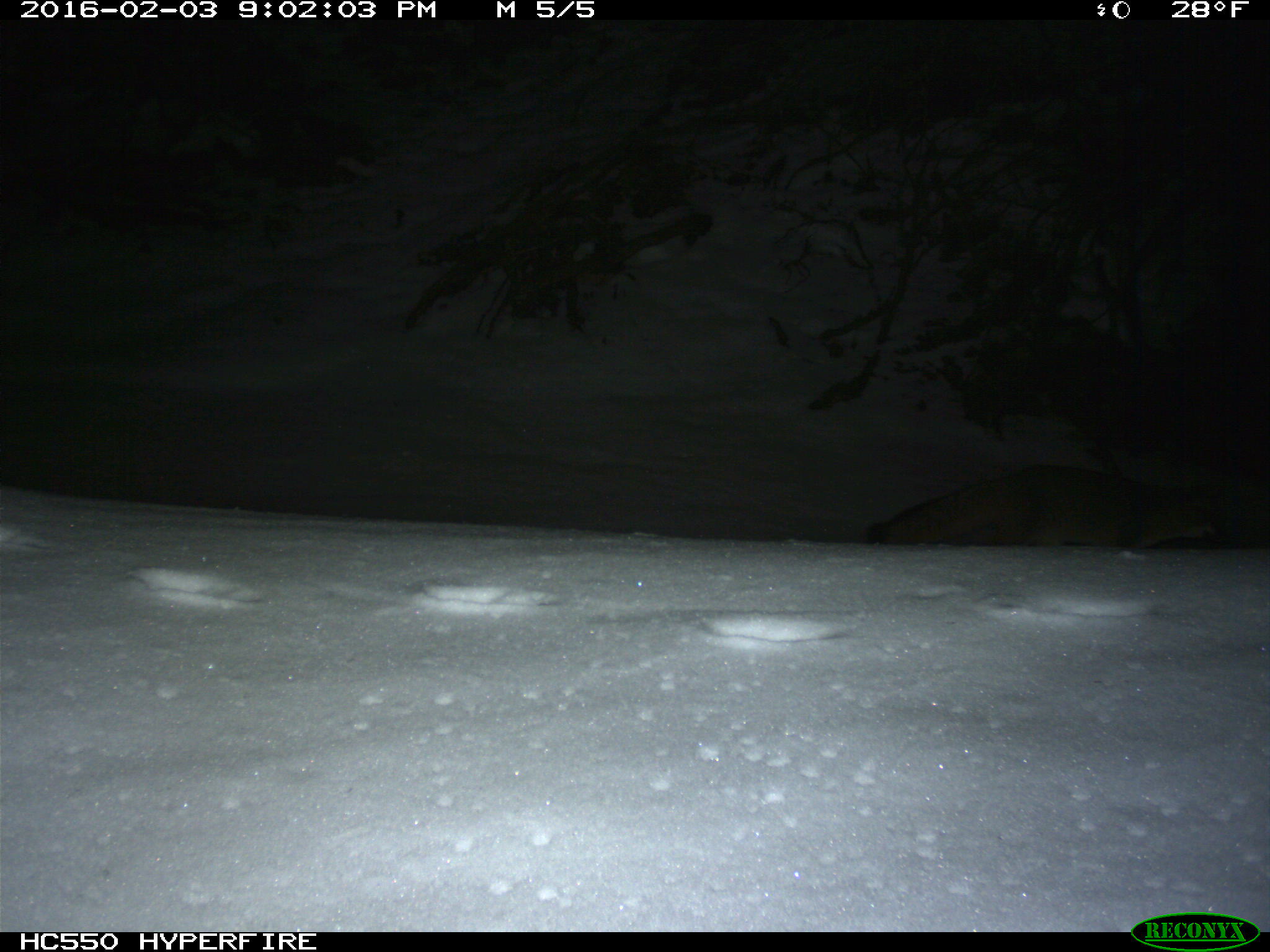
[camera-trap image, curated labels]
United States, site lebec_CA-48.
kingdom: Animalia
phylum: Chordata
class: Mammalia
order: Carnivora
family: Canidae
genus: Urocyon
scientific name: Urocyon cinereoargenteus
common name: gray fox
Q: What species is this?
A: Urocyon cinereoargenteus (gray fox).